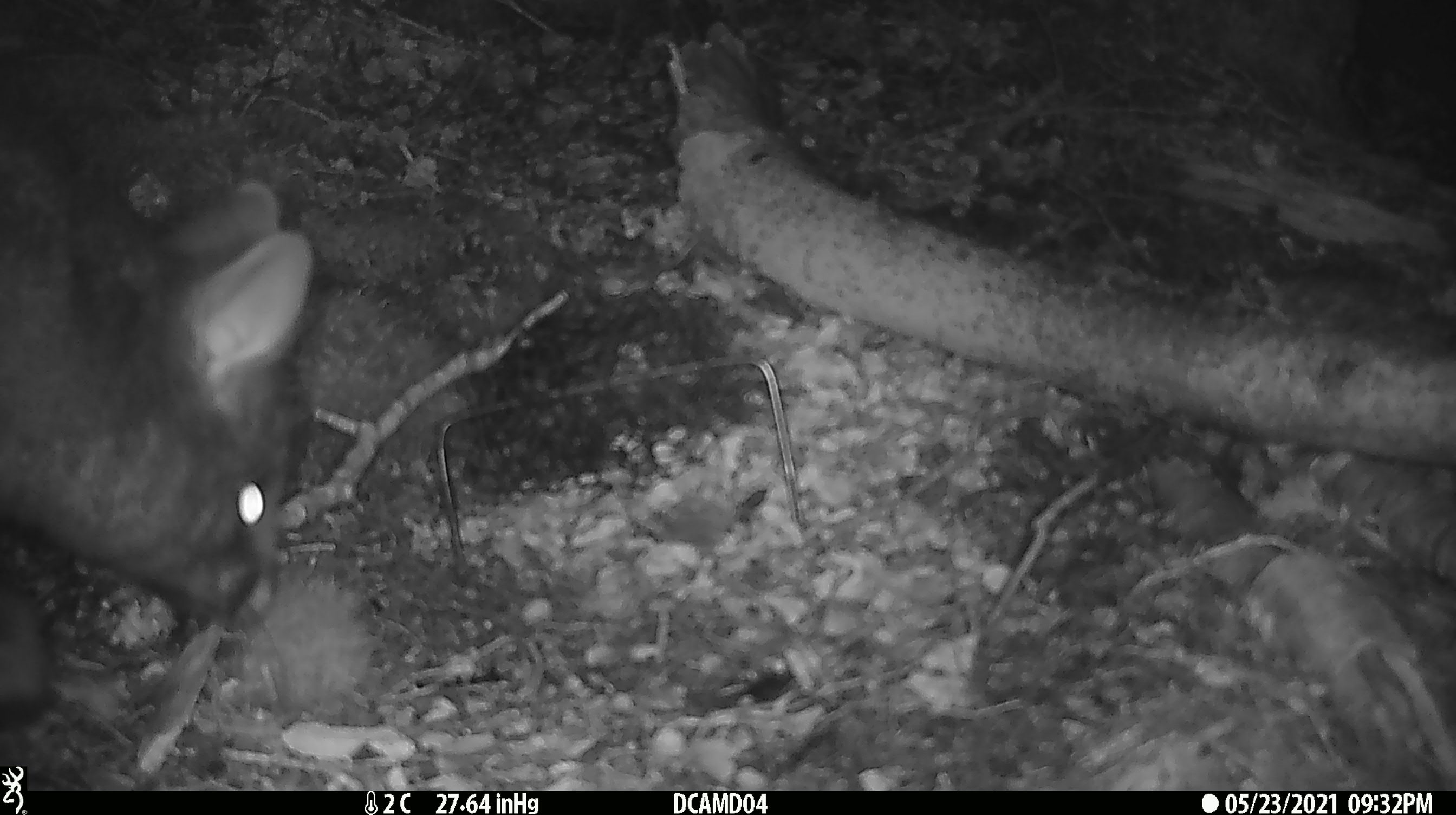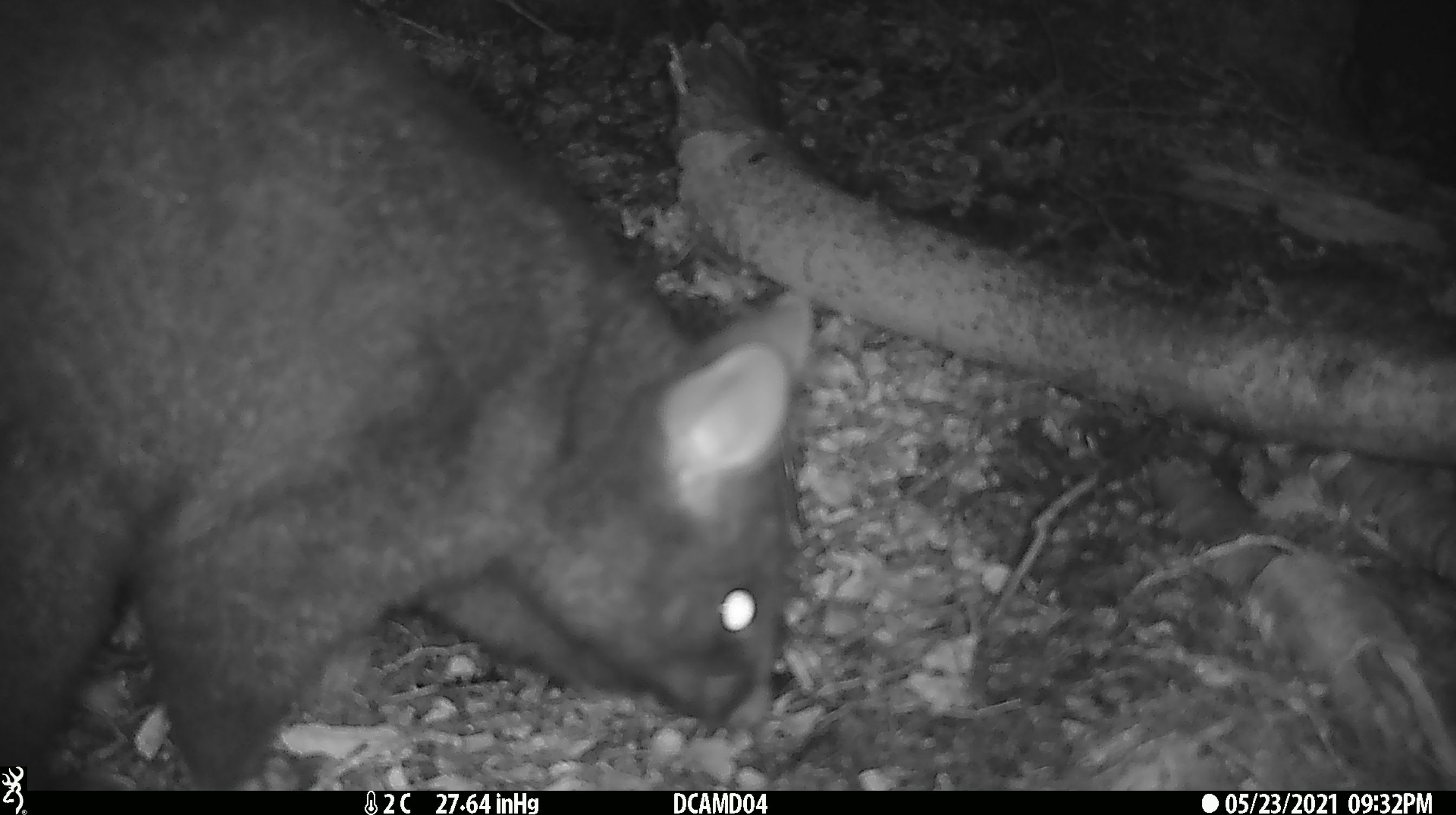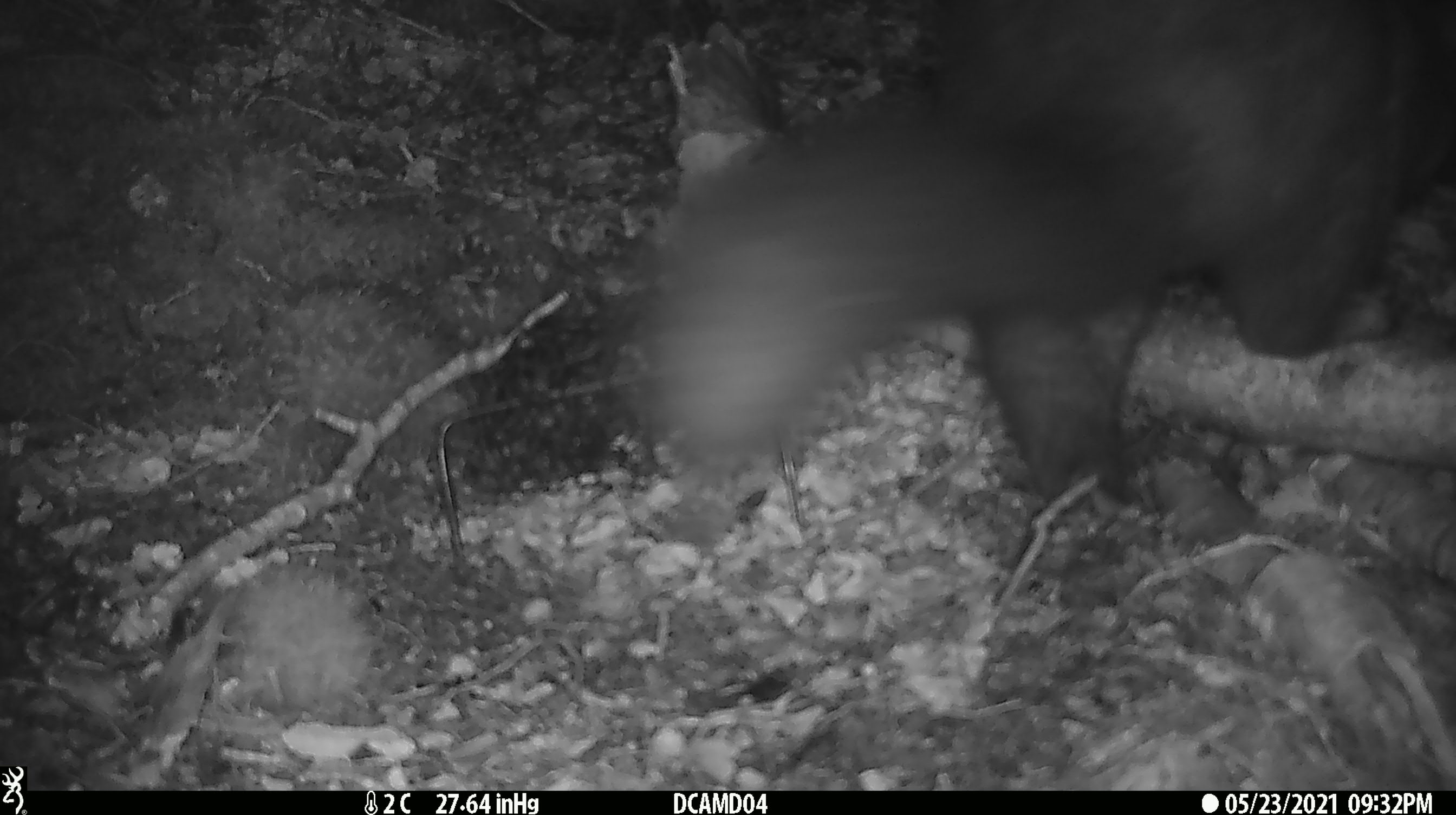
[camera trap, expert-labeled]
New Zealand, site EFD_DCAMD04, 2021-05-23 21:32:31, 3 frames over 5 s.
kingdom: Animalia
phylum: Chordata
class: Mammalia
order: Diprotodontia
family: Phalangeridae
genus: Trichosurus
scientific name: Trichosurus vulpecula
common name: common brushtail possum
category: possum